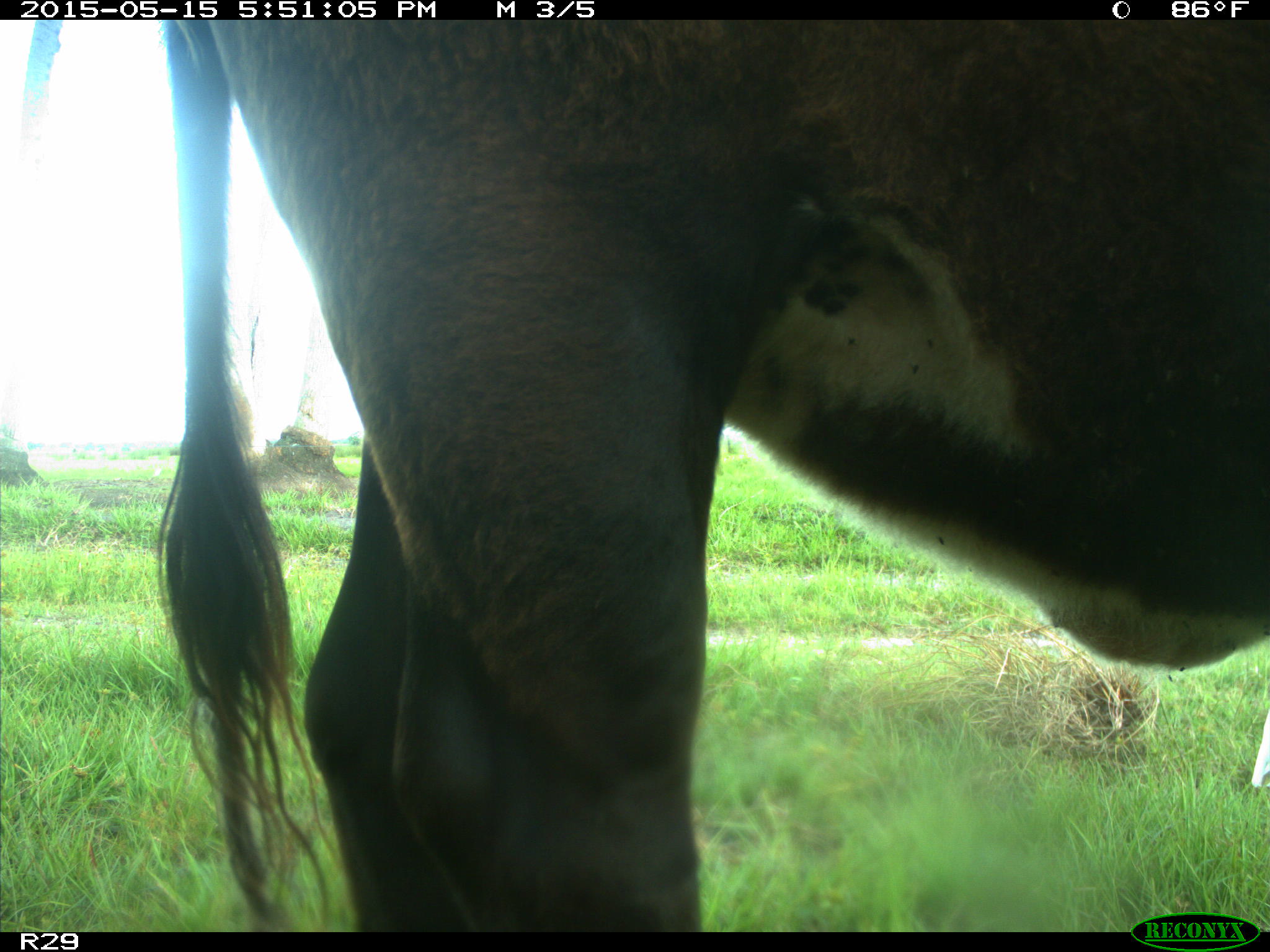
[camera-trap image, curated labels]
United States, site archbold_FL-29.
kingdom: Animalia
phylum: Chordata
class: Mammalia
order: Artiodactyla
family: Bovidae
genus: Bos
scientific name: Bos taurus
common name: domestic cow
Bos taurus (domestic cow).